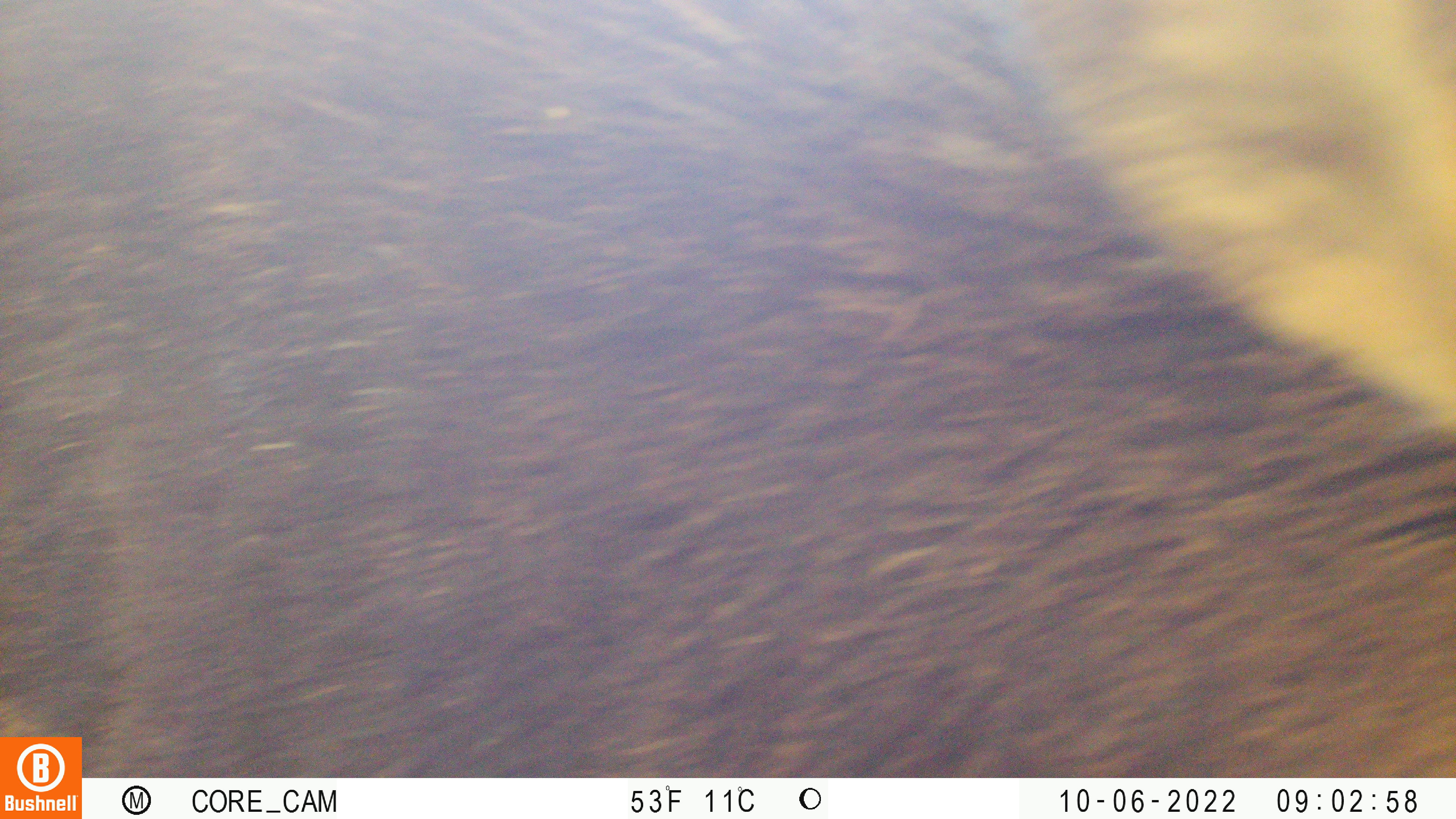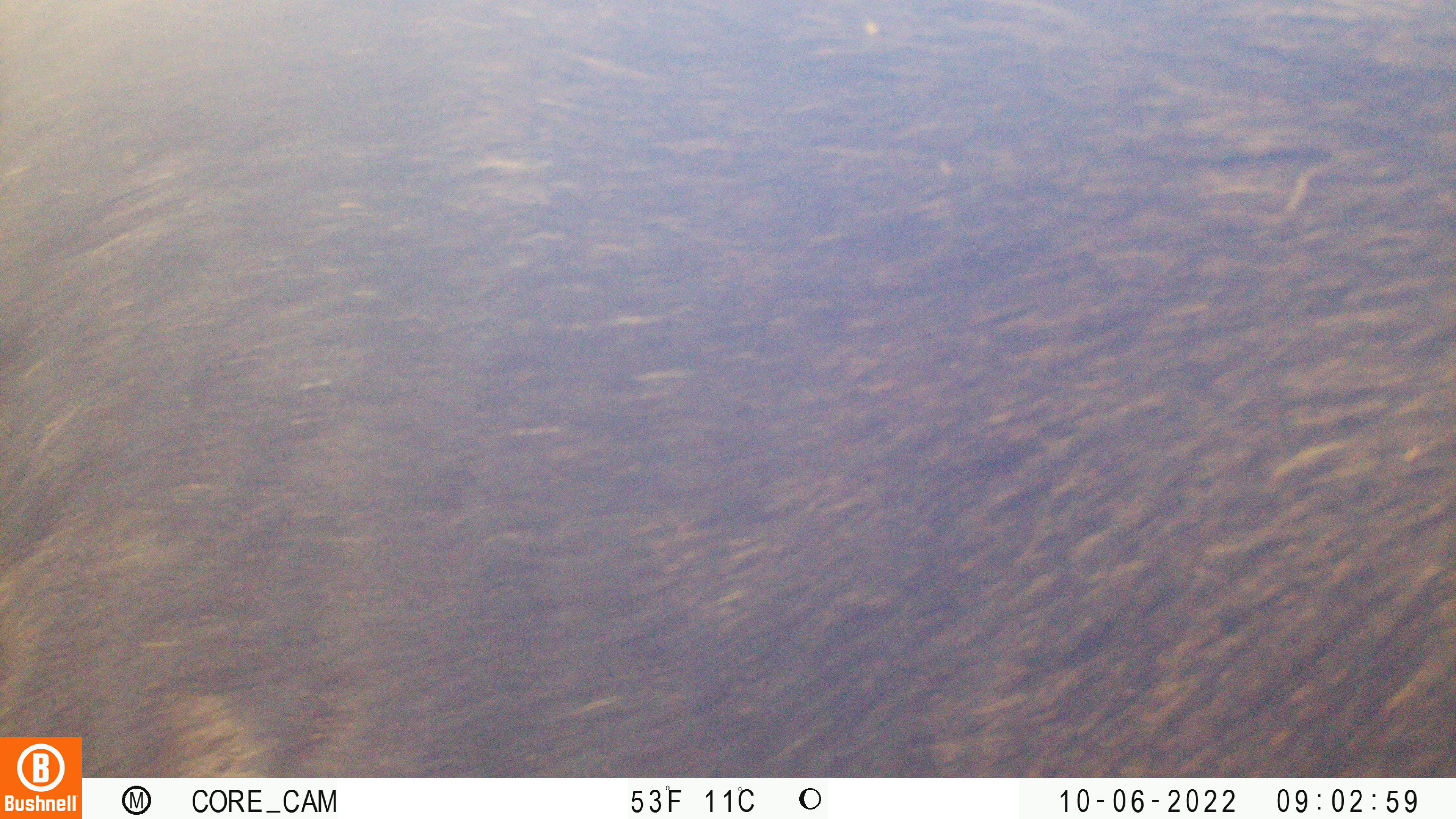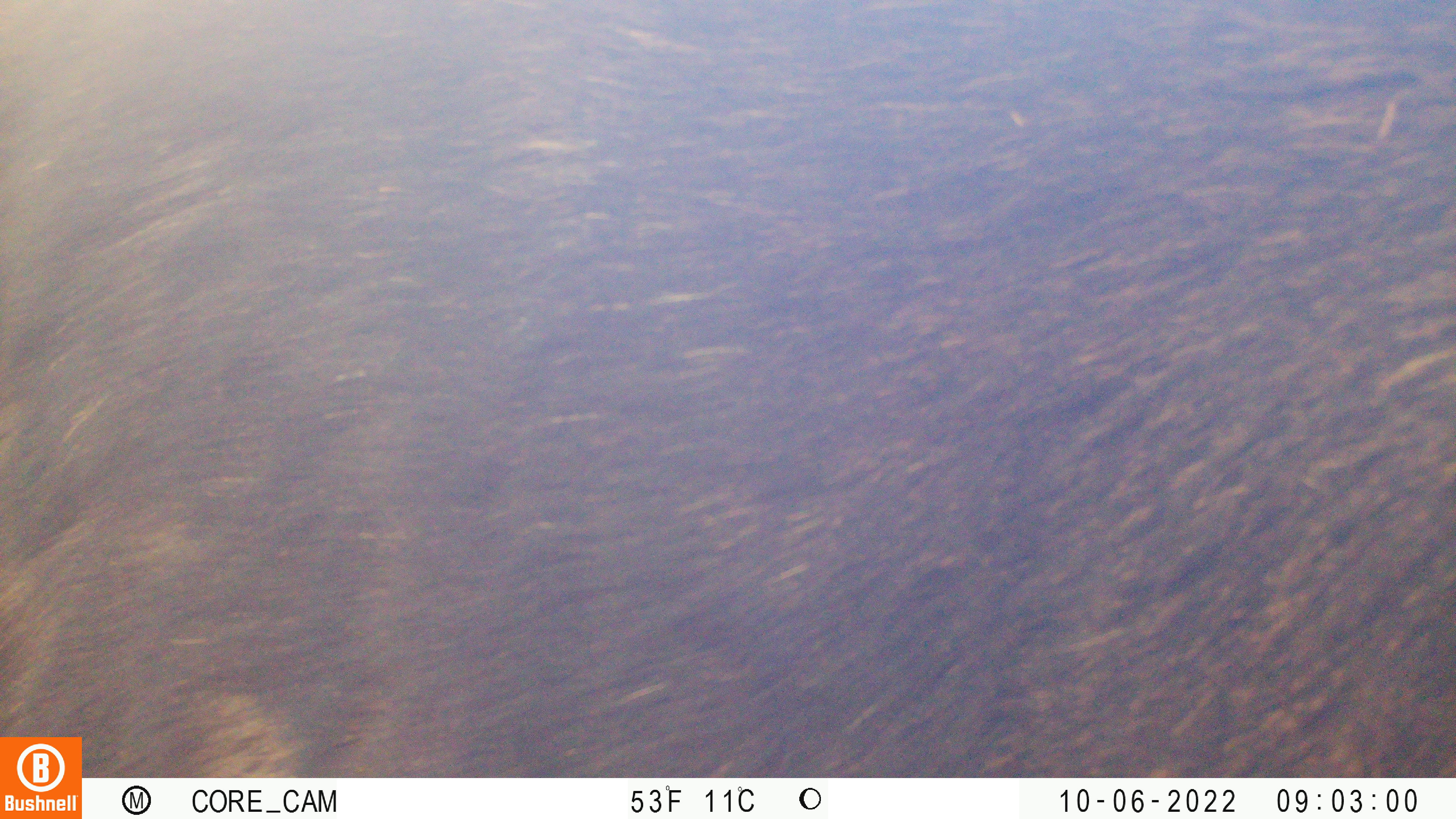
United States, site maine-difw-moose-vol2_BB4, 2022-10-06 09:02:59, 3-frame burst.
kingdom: Animalia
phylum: Chordata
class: Mammalia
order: Artiodactyla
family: Cervidae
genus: Alces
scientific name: Alces alces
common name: moose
Moose (Alces alces).